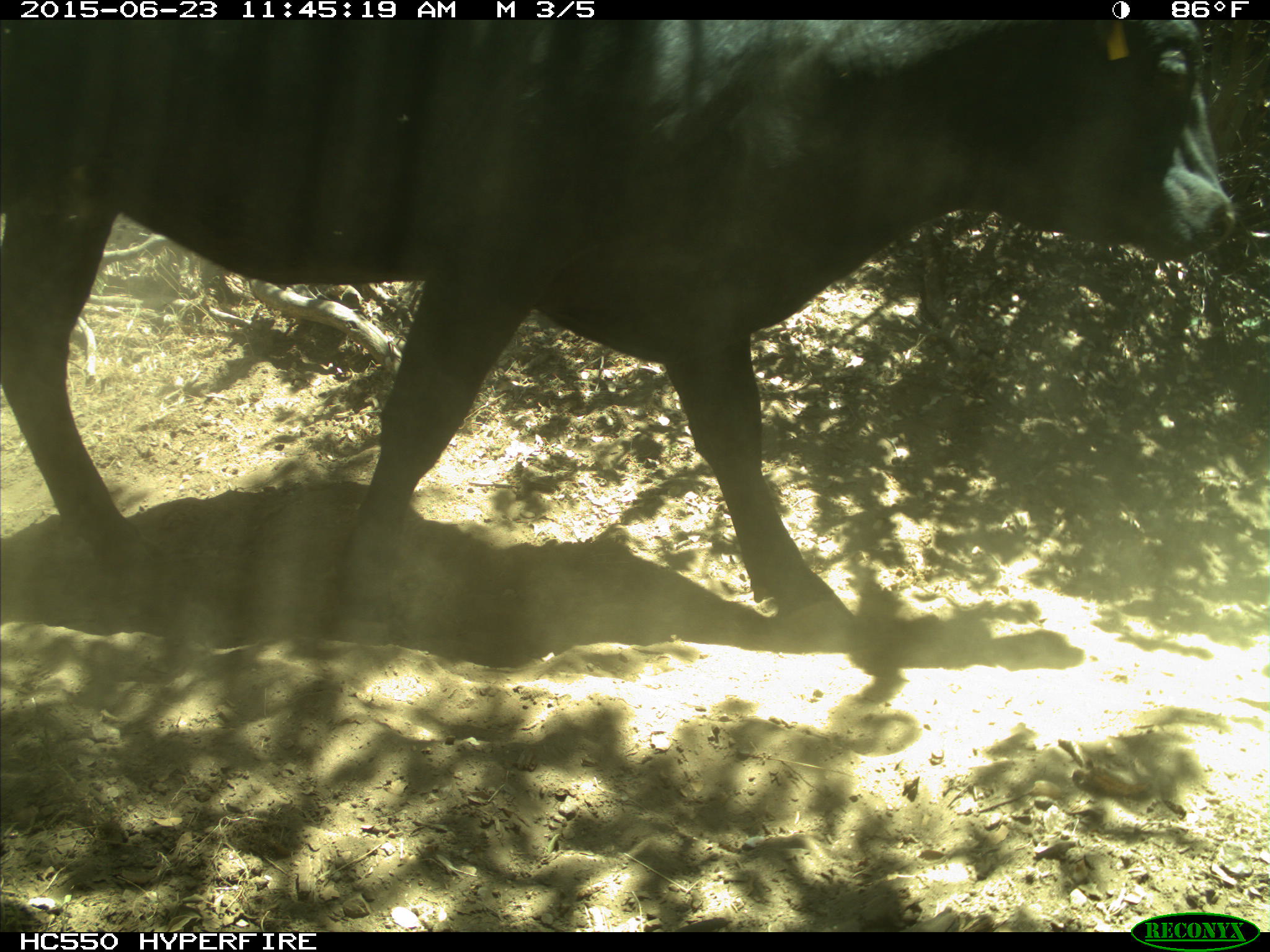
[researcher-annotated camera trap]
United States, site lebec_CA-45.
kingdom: Animalia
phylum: Chordata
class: Mammalia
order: Artiodactyla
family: Bovidae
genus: Bos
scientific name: Bos taurus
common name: domestic cow